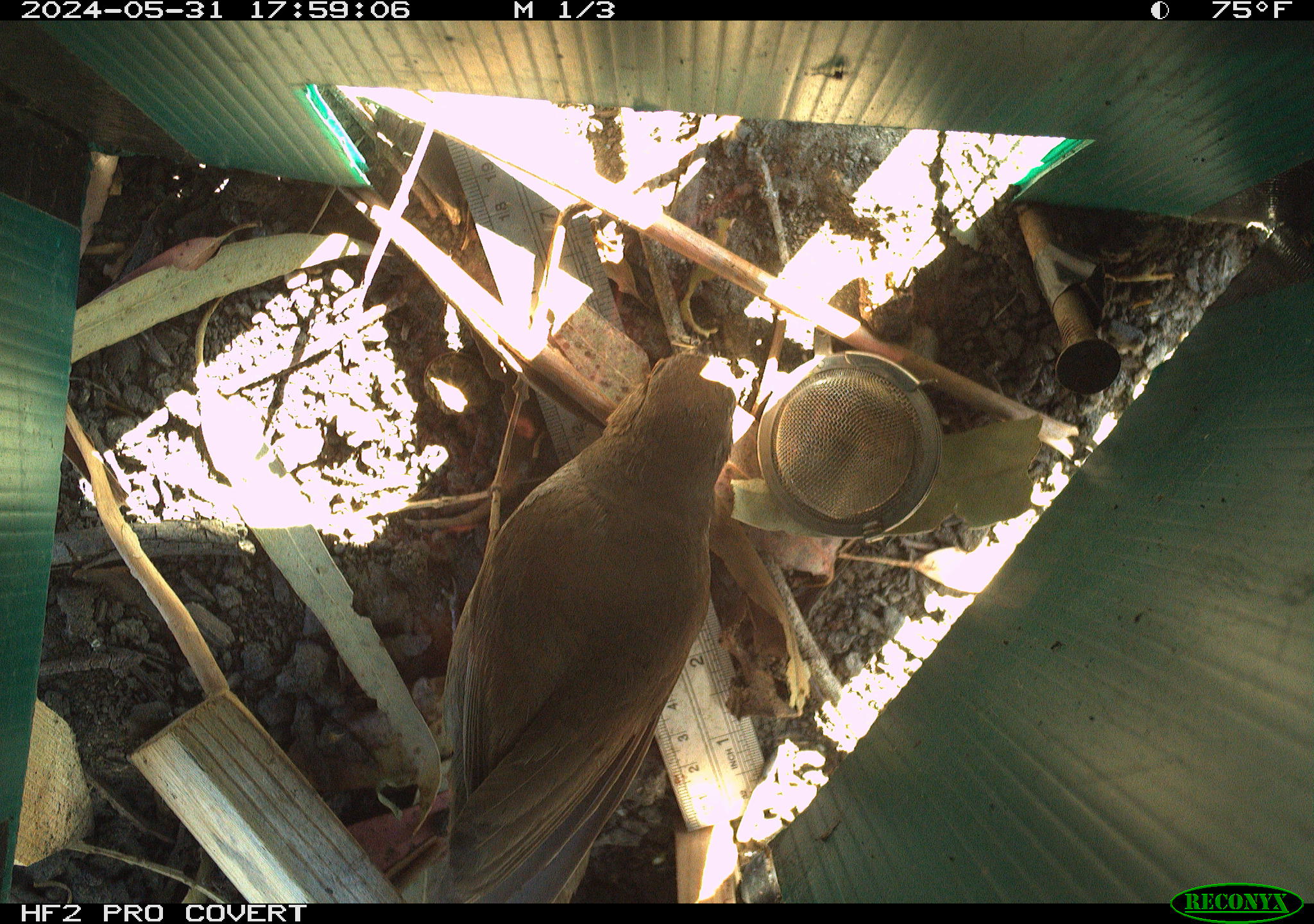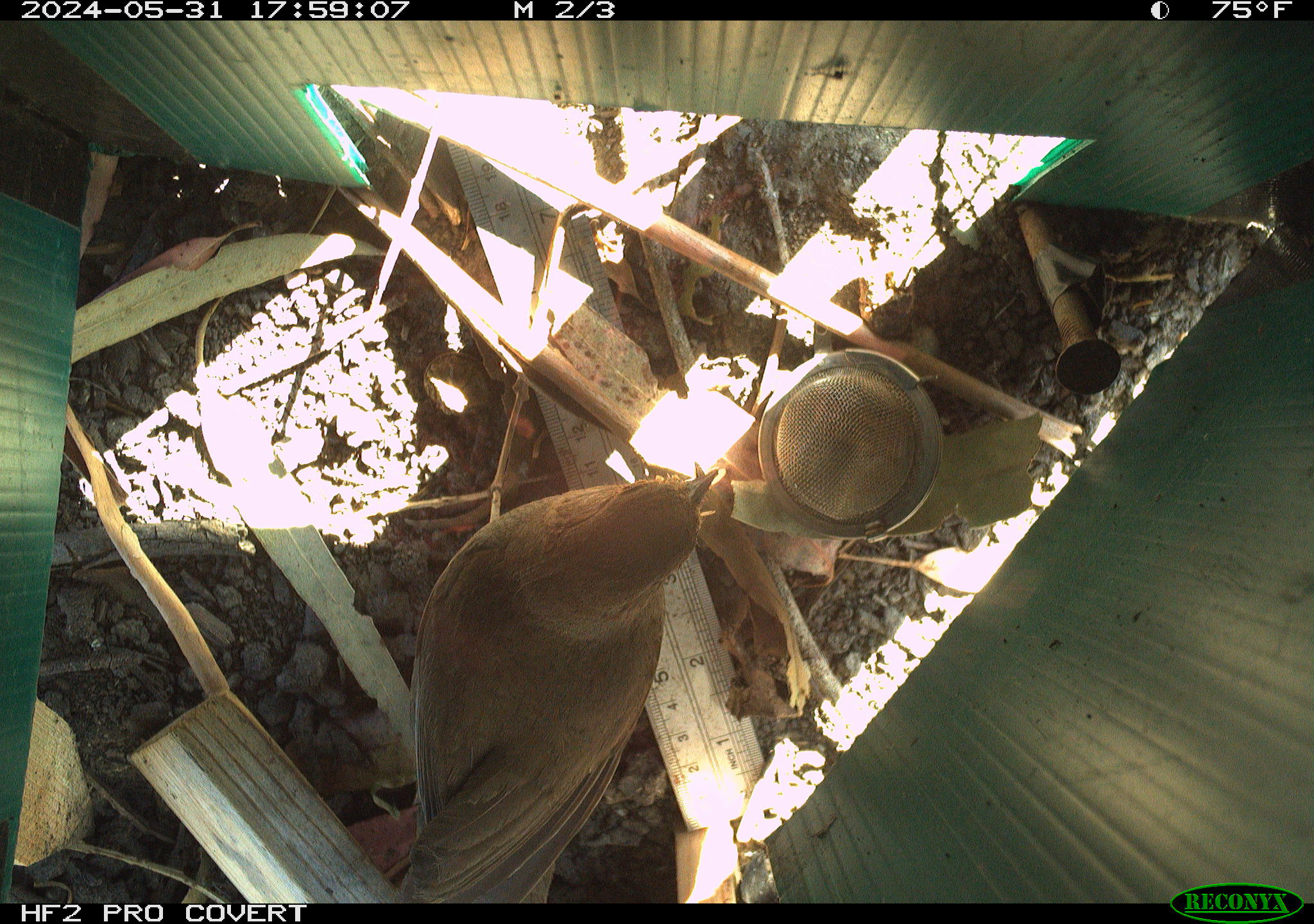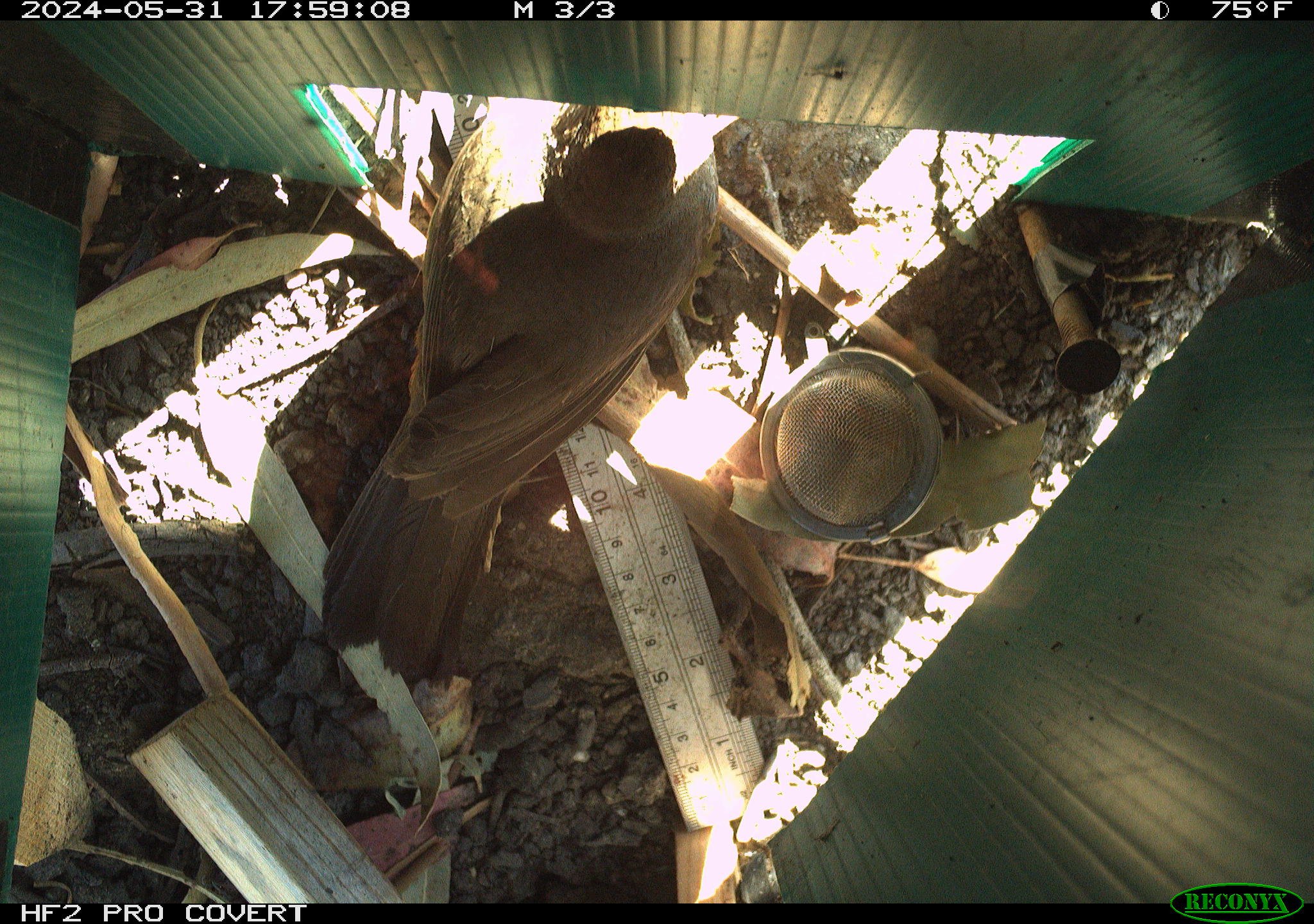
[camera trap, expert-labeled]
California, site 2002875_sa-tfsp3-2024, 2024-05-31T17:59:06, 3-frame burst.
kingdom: Animalia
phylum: Chordata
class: Aves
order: Passeriformes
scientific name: Passeriformes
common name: passerines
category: passeriformes order